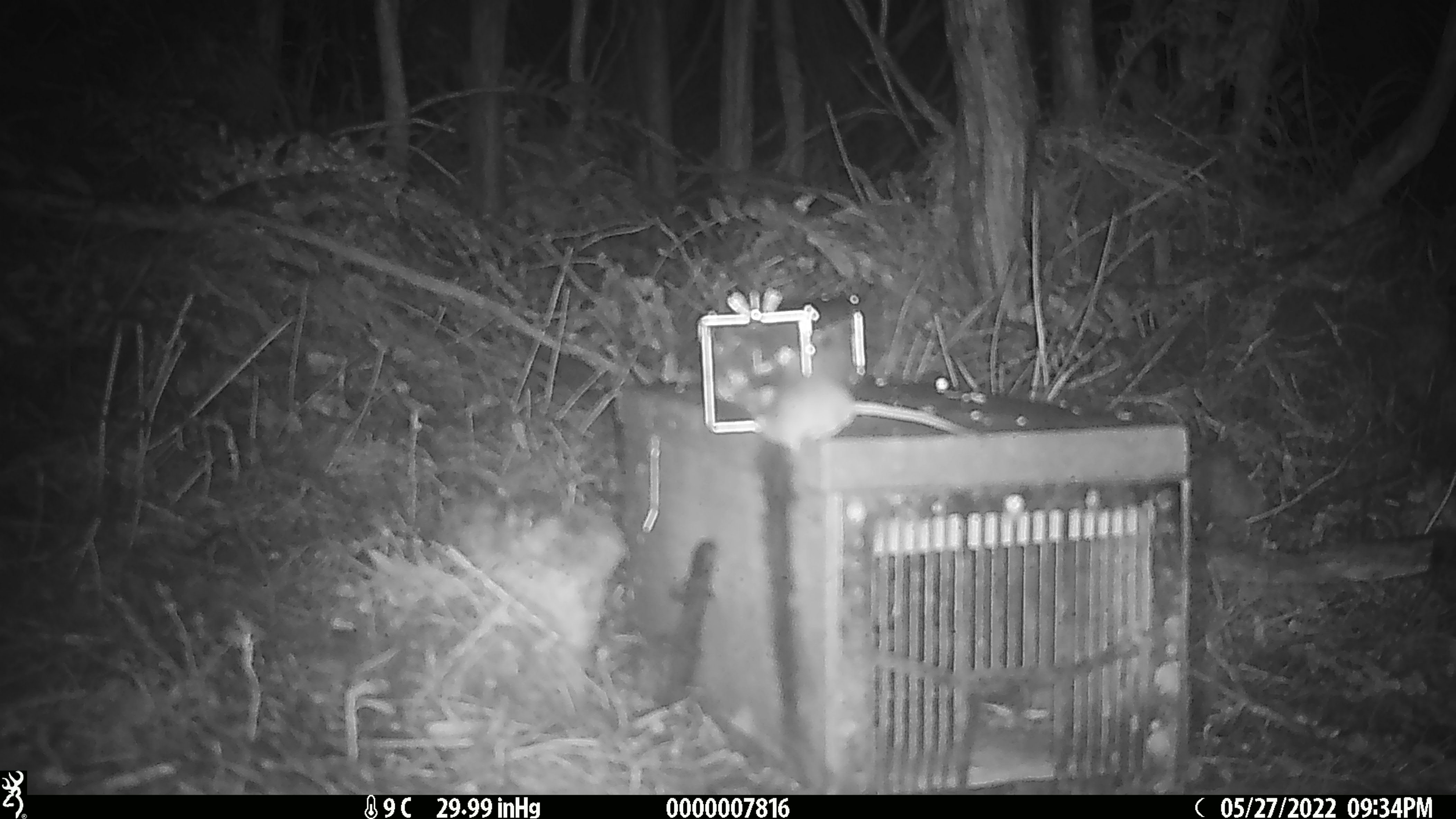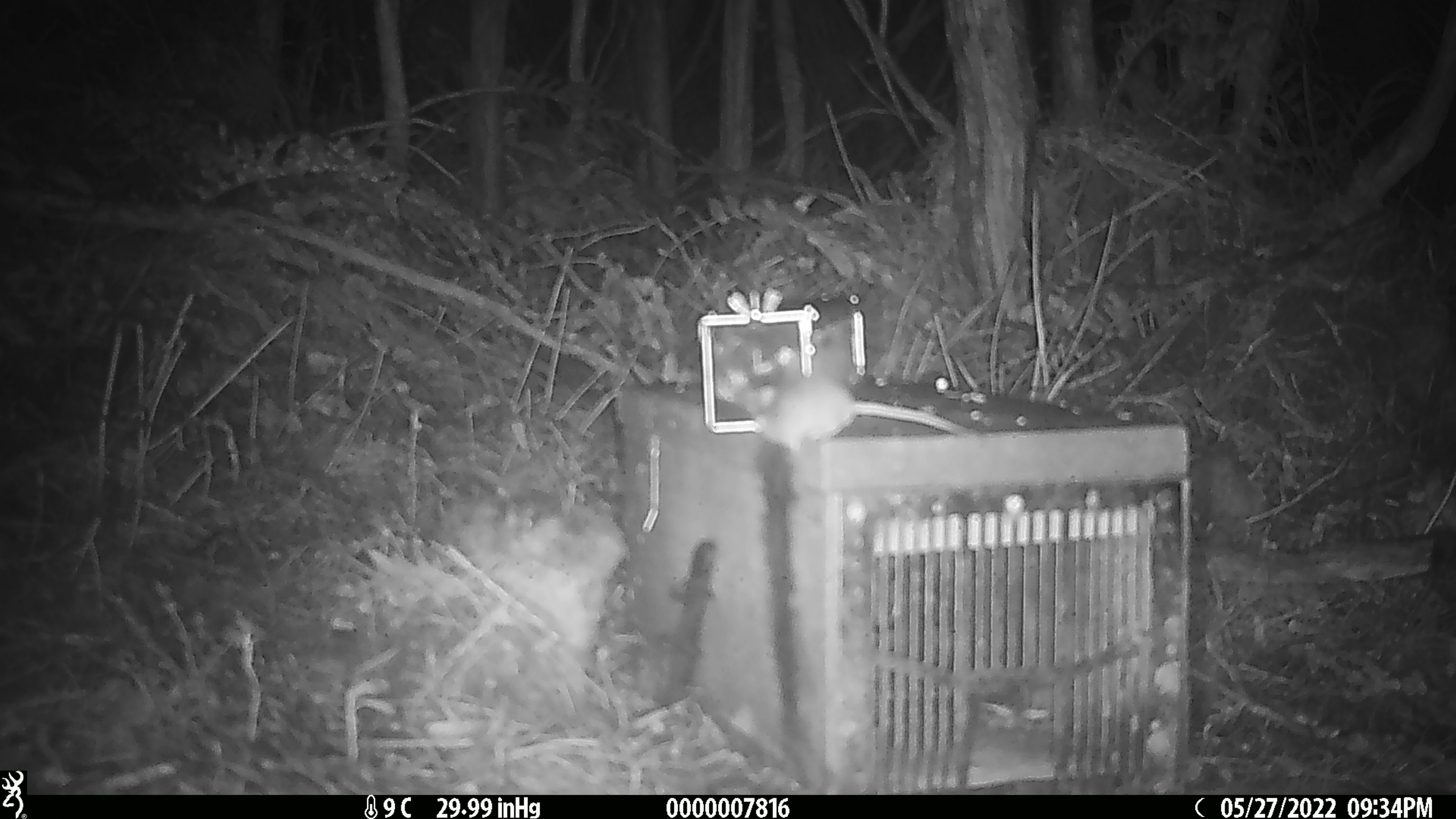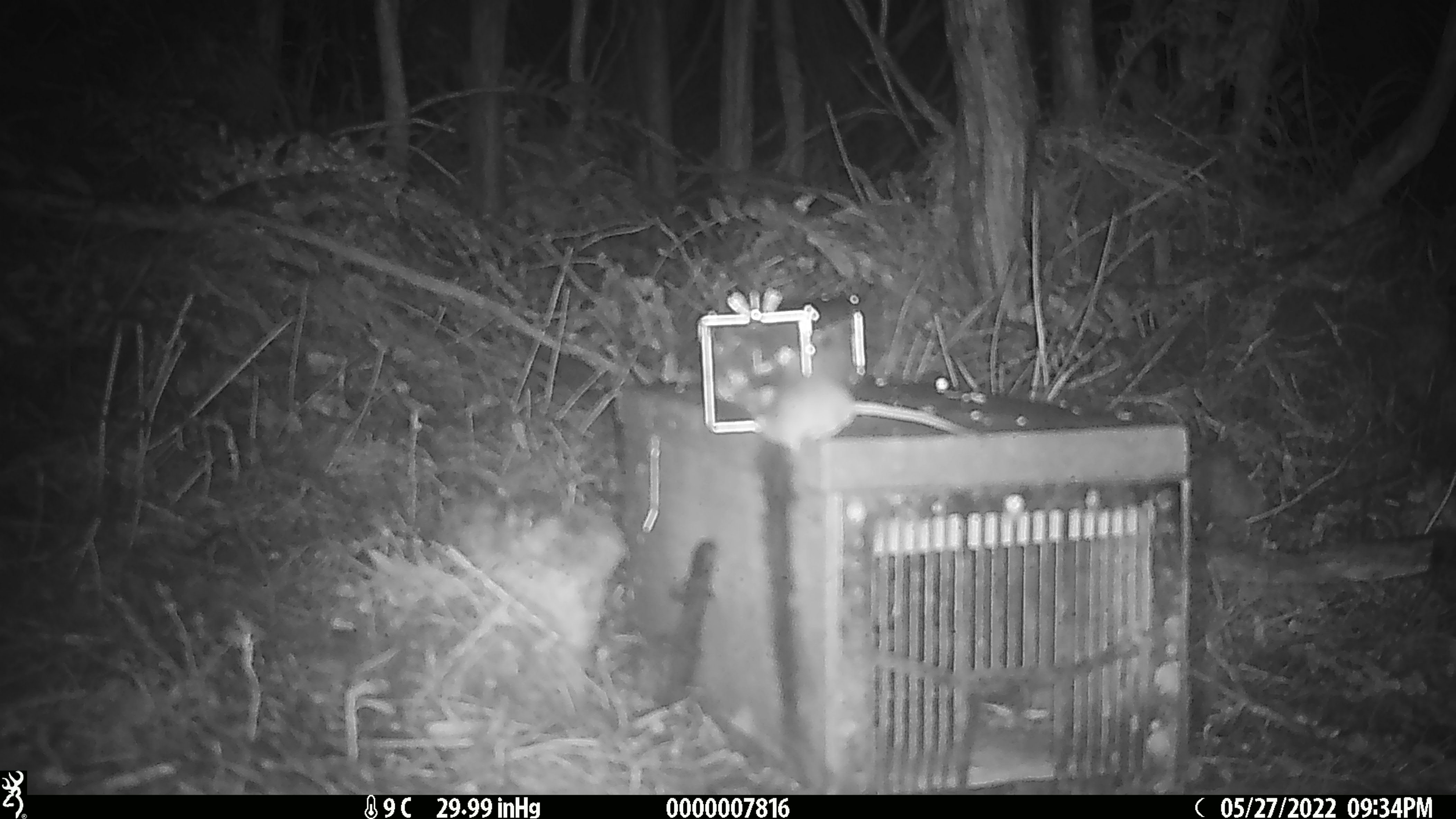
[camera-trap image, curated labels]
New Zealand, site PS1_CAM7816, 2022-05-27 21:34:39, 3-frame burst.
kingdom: Animalia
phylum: Chordata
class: Mammalia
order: Rodentia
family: Muridae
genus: Mus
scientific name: Mus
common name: mouse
Mouse (Mus).